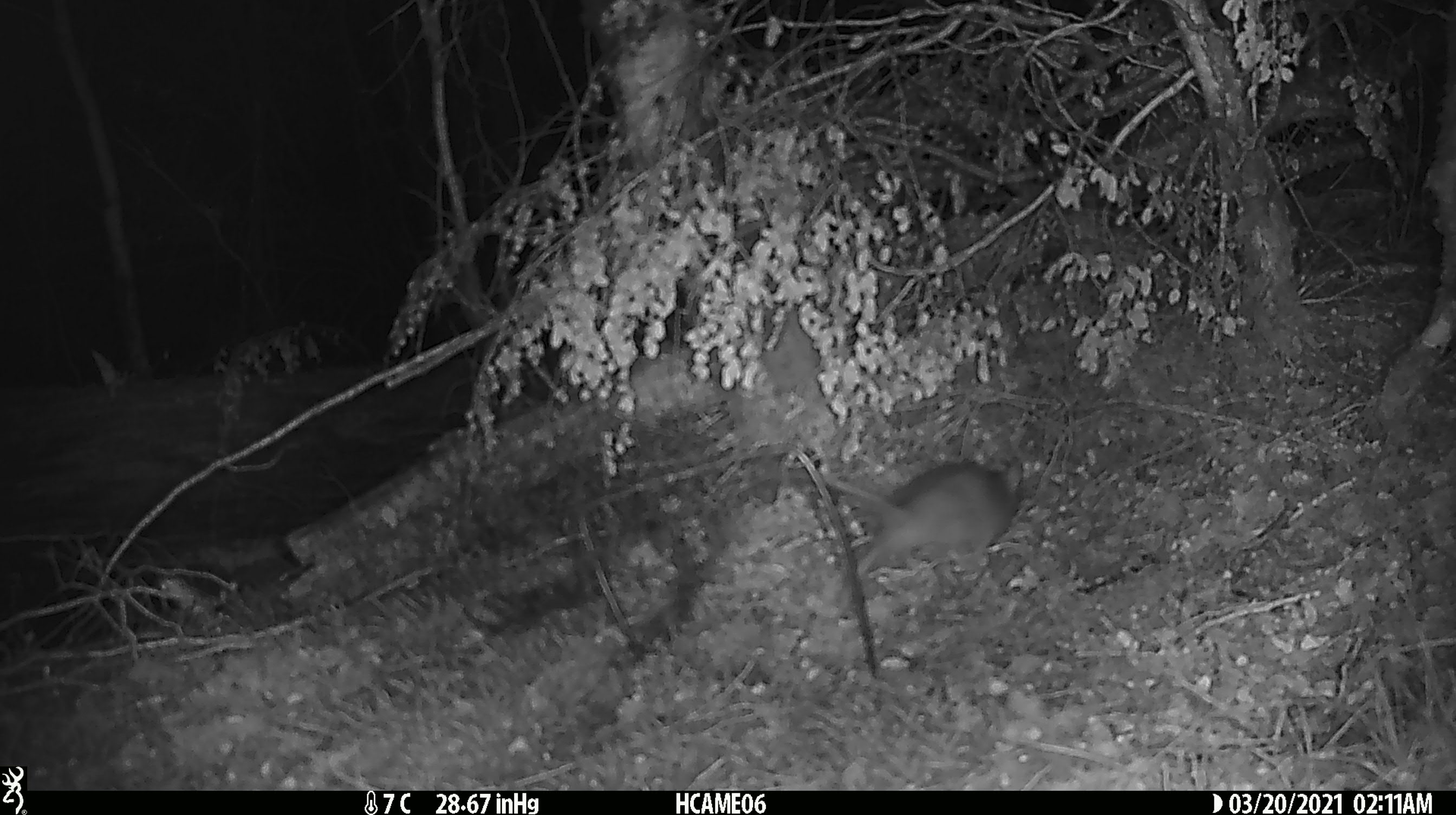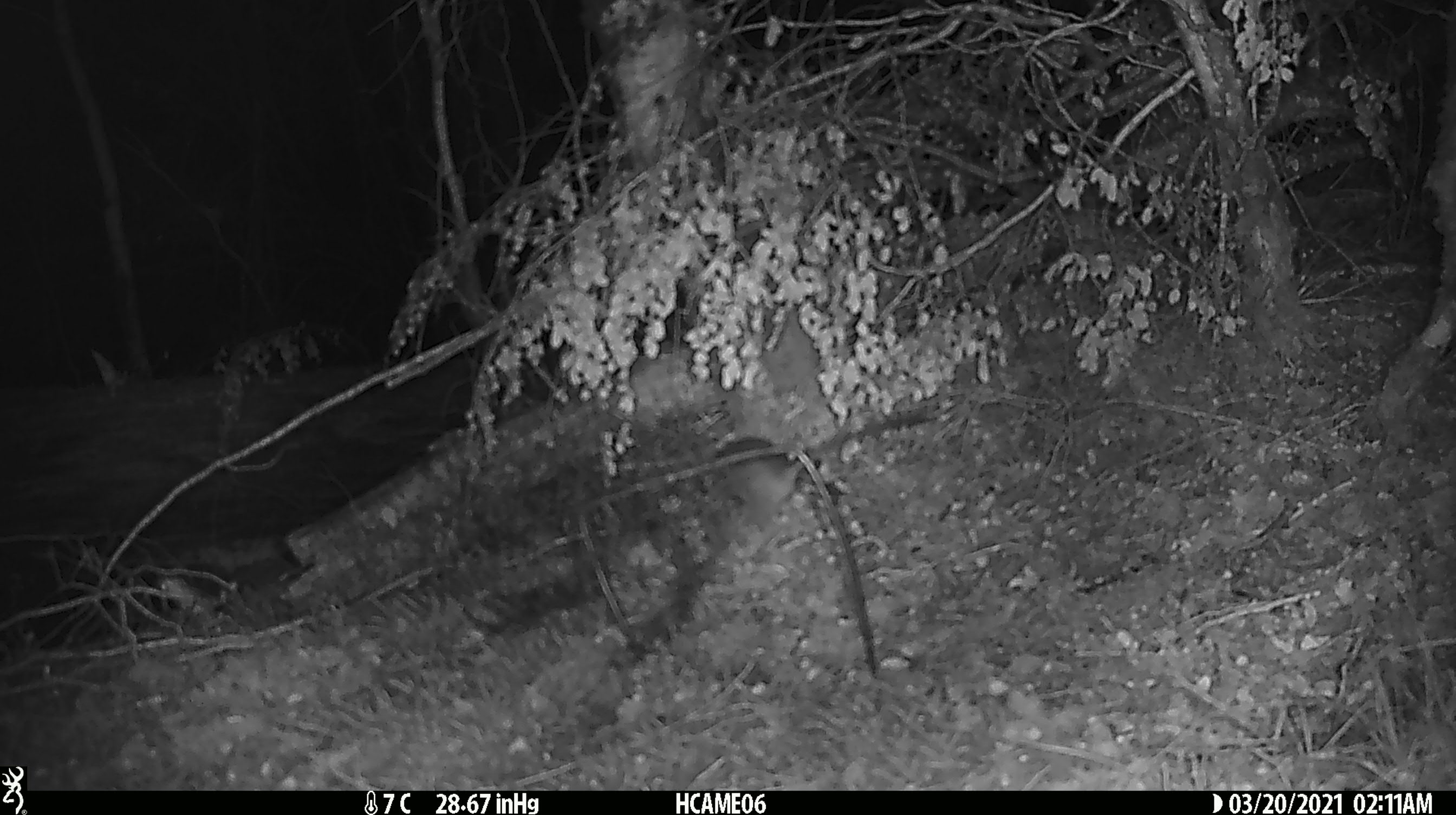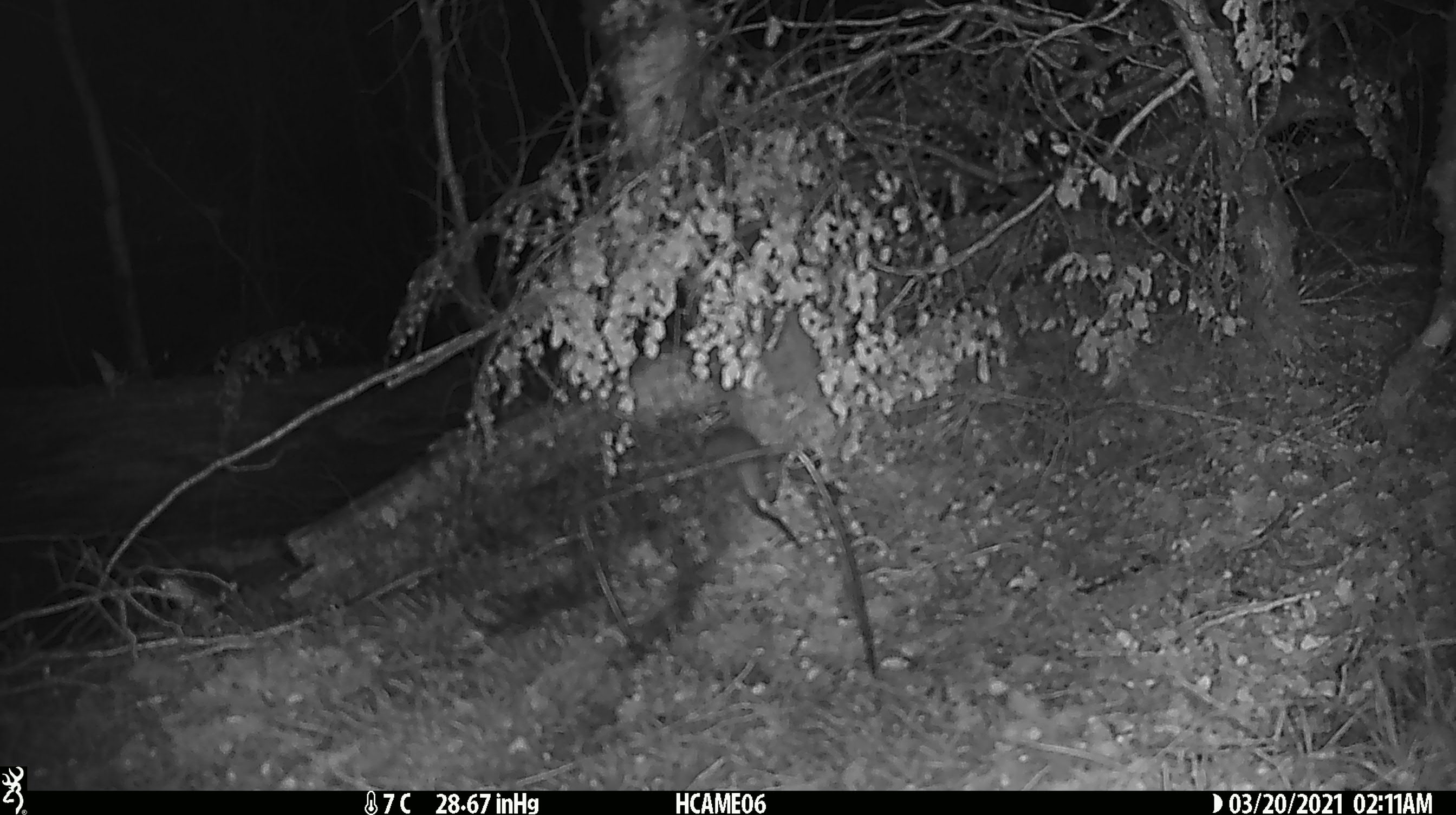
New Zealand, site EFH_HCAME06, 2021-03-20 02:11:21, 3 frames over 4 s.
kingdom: Animalia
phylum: Chordata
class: Mammalia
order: Rodentia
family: Muridae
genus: Rattus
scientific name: Rattus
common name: rat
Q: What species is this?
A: Rat (Rattus).